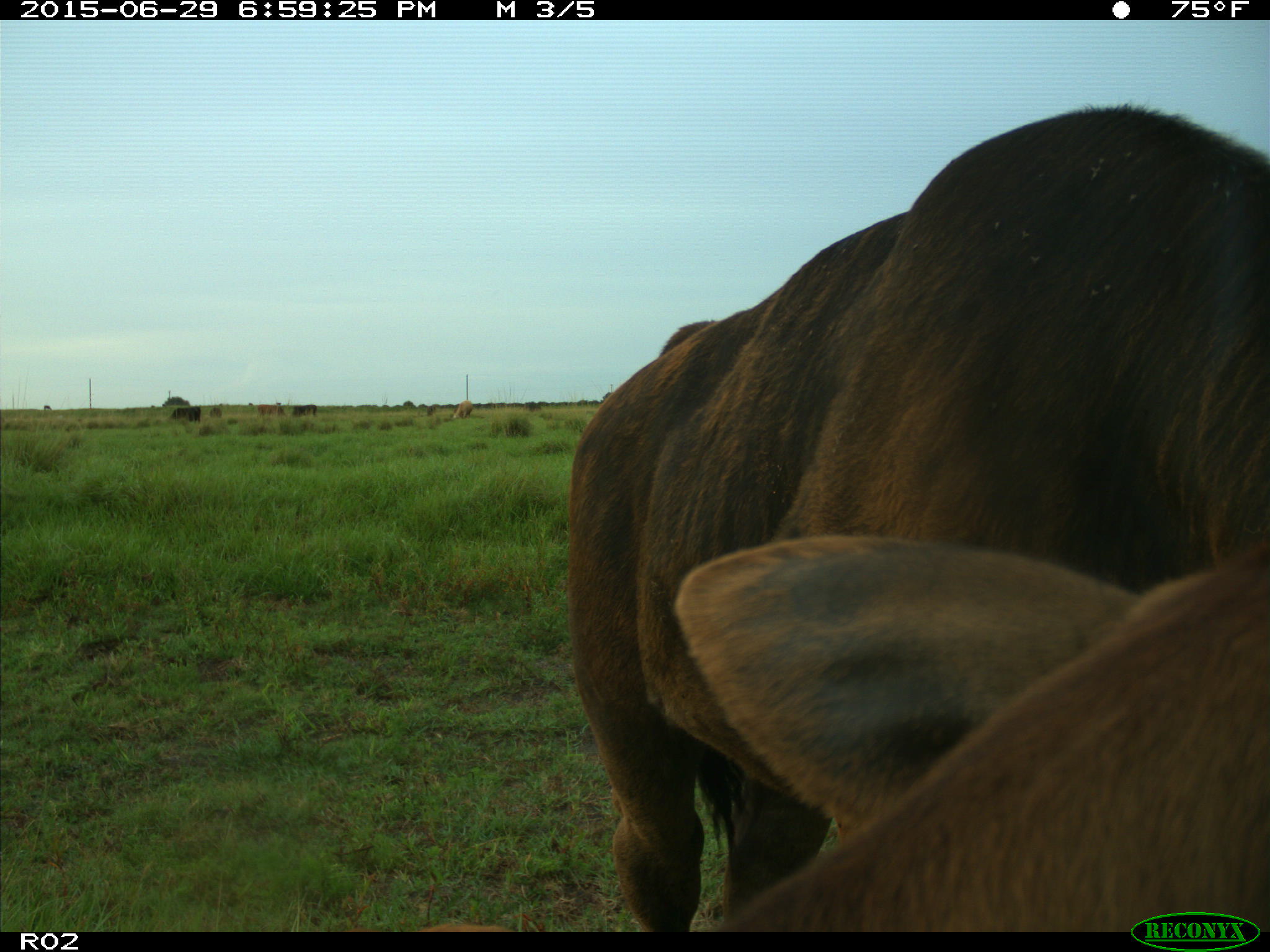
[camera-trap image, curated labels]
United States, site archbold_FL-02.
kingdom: Animalia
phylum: Chordata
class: Mammalia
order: Artiodactyla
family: Bovidae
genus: Bos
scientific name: Bos taurus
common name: domestic cow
Bos taurus (domestic cow).